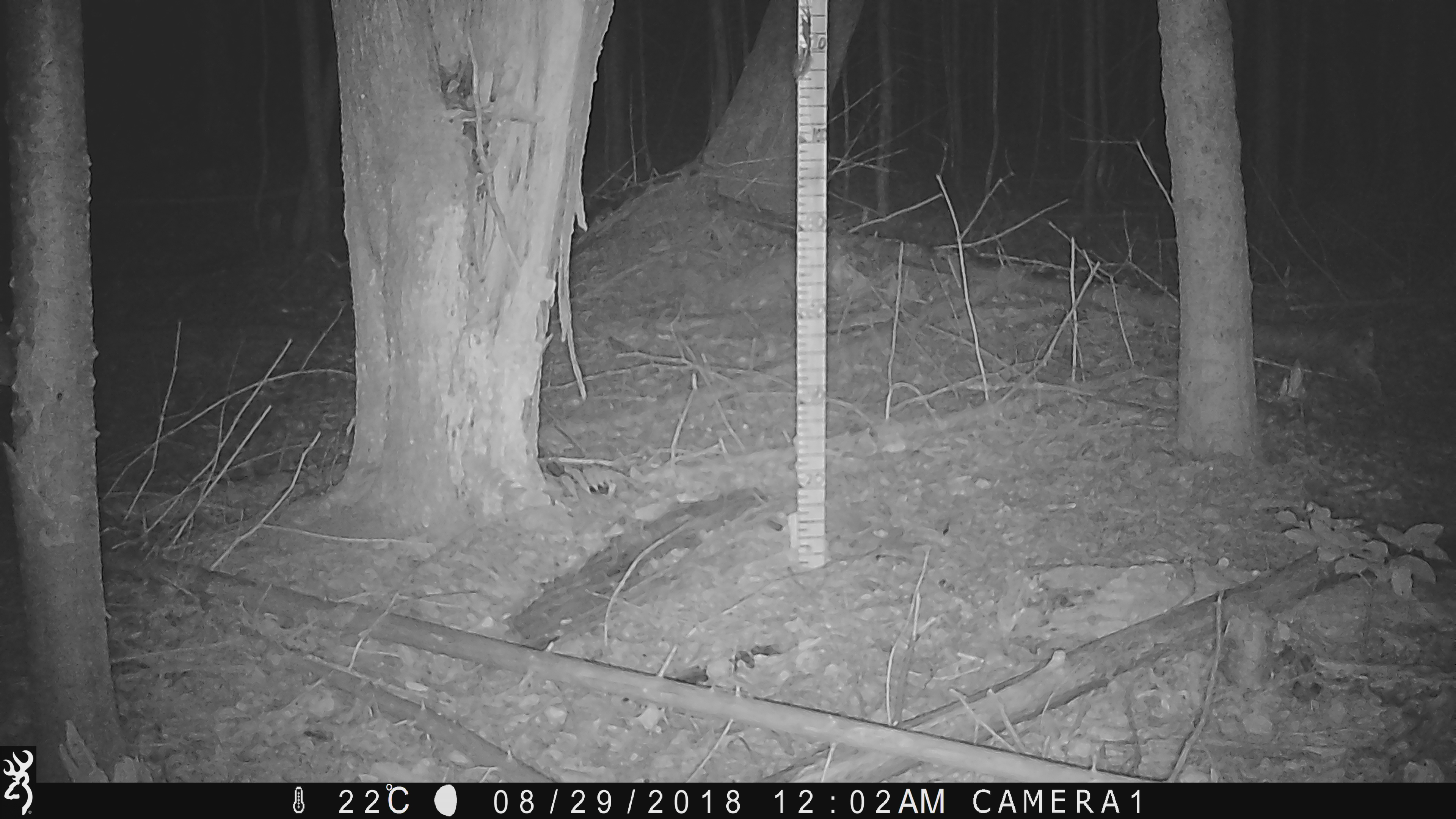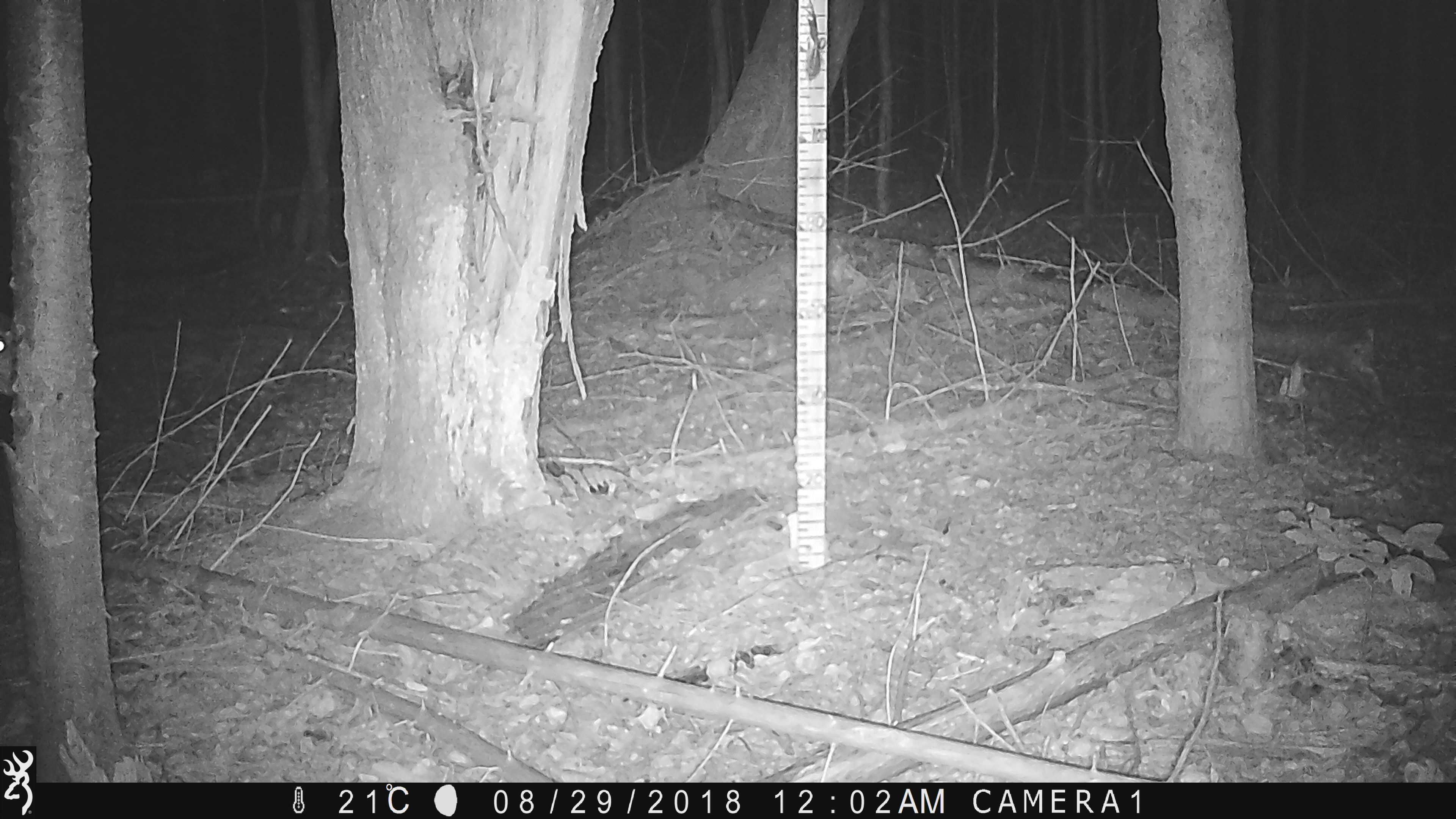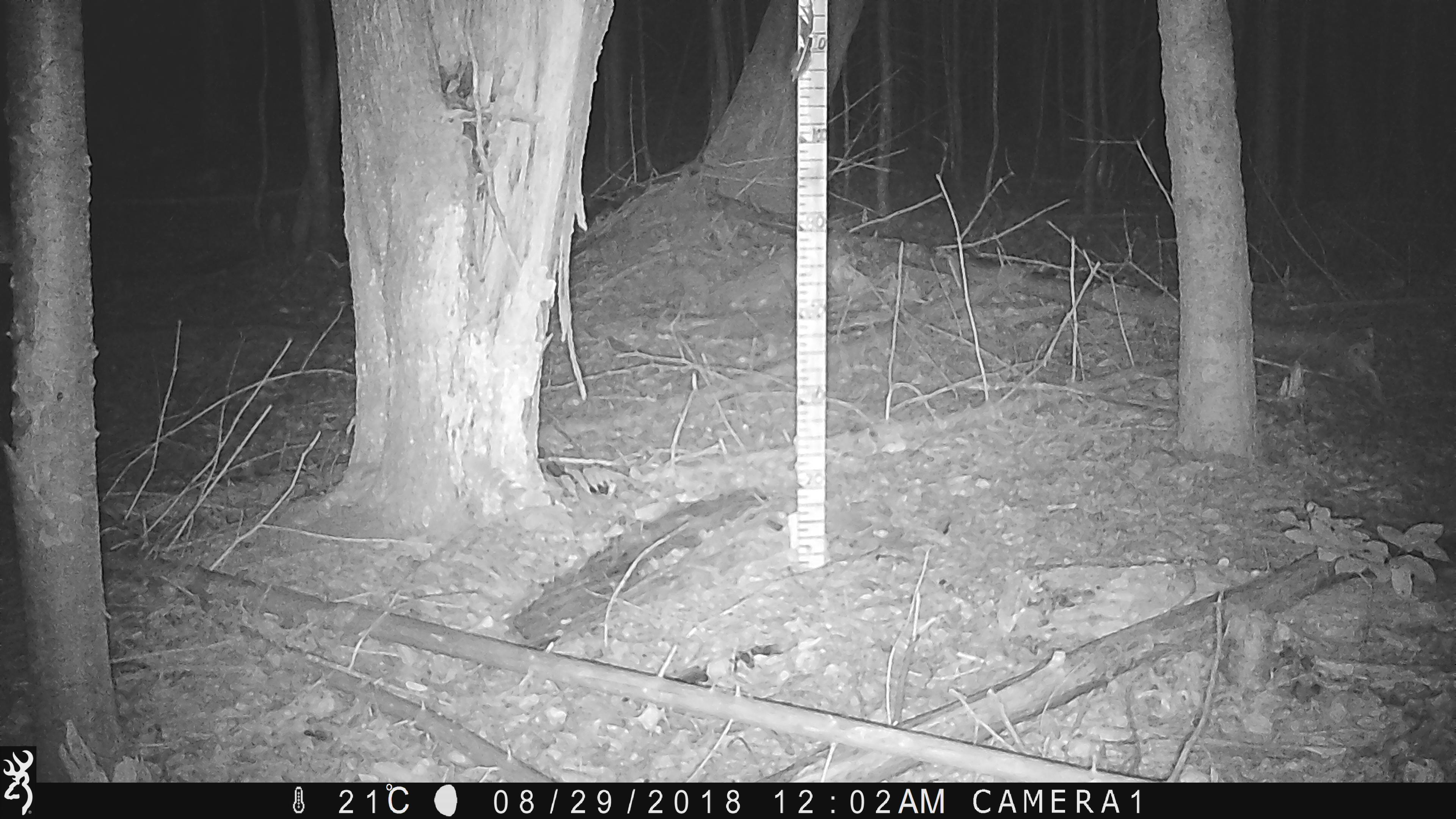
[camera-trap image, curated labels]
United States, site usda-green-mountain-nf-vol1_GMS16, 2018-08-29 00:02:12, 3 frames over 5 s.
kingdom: Animalia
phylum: Chordata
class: Mammalia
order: Artiodactyla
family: Cervidae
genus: Odocoileus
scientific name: Odocoileus virginianus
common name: white-tailed deer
White-tailed deer (Odocoileus virginianus).